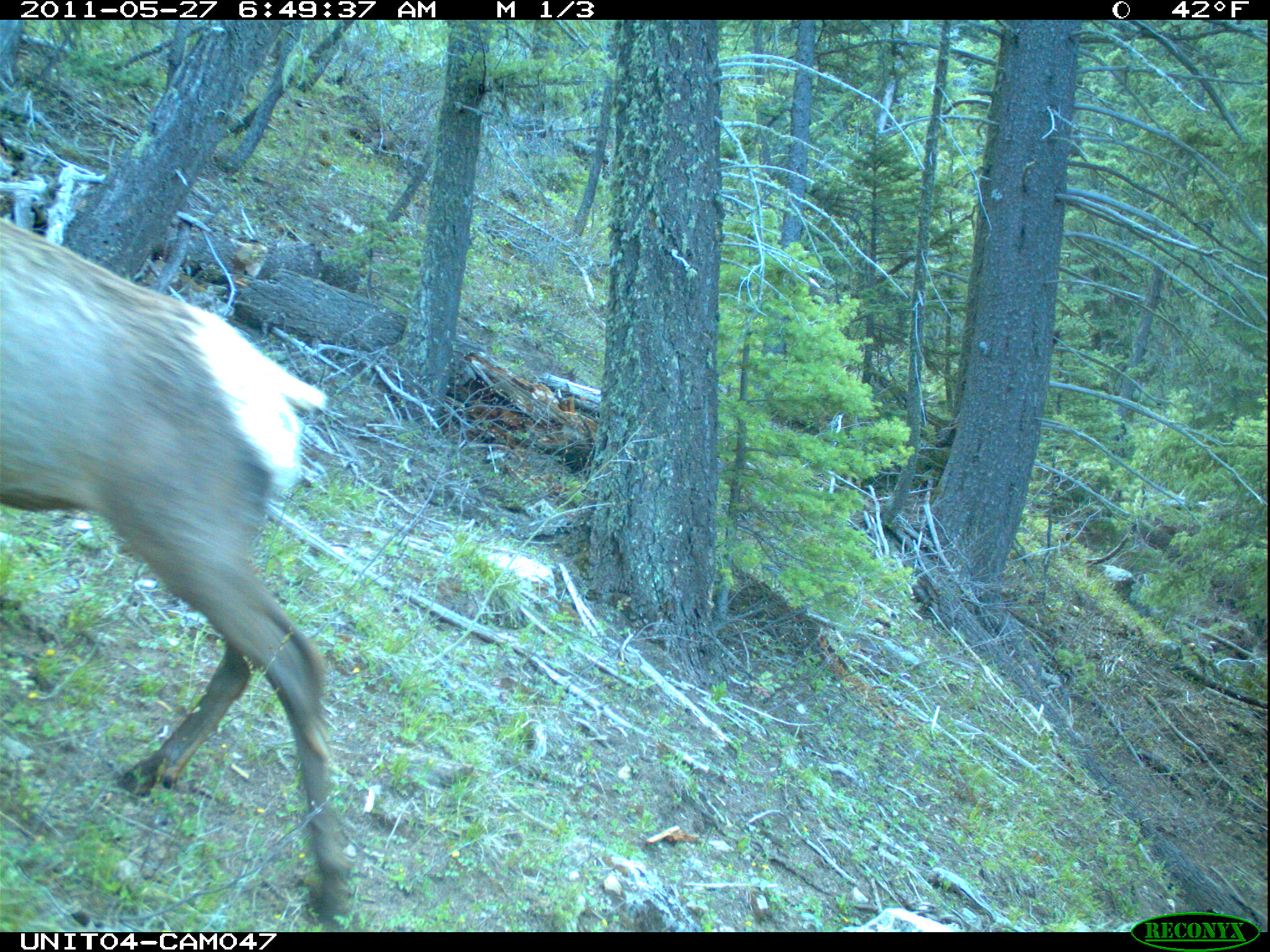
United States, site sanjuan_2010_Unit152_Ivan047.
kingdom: Animalia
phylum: Chordata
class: Mammalia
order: Artiodactyla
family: Cervidae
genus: Cervus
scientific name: Cervus elaphus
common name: red deer